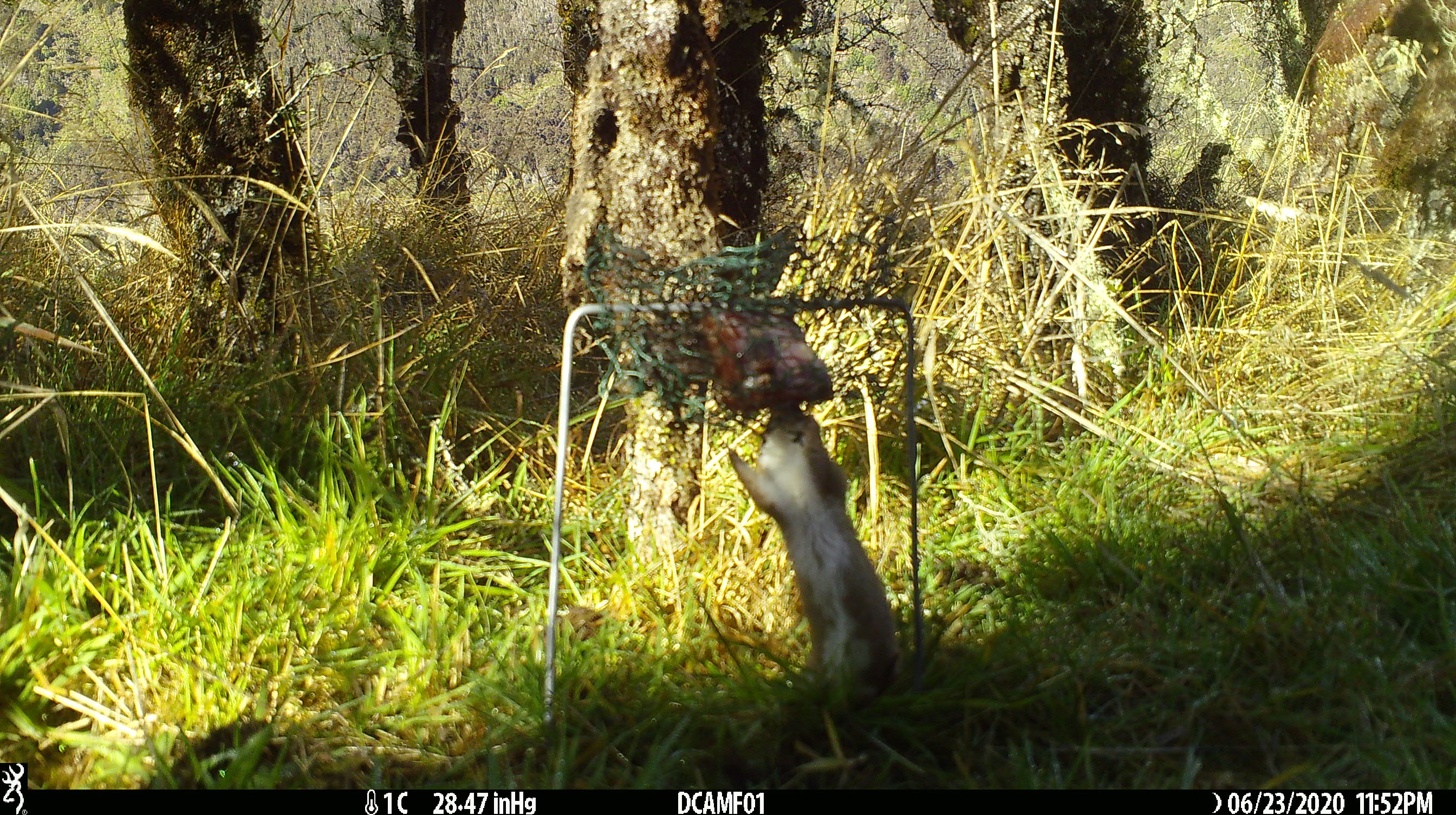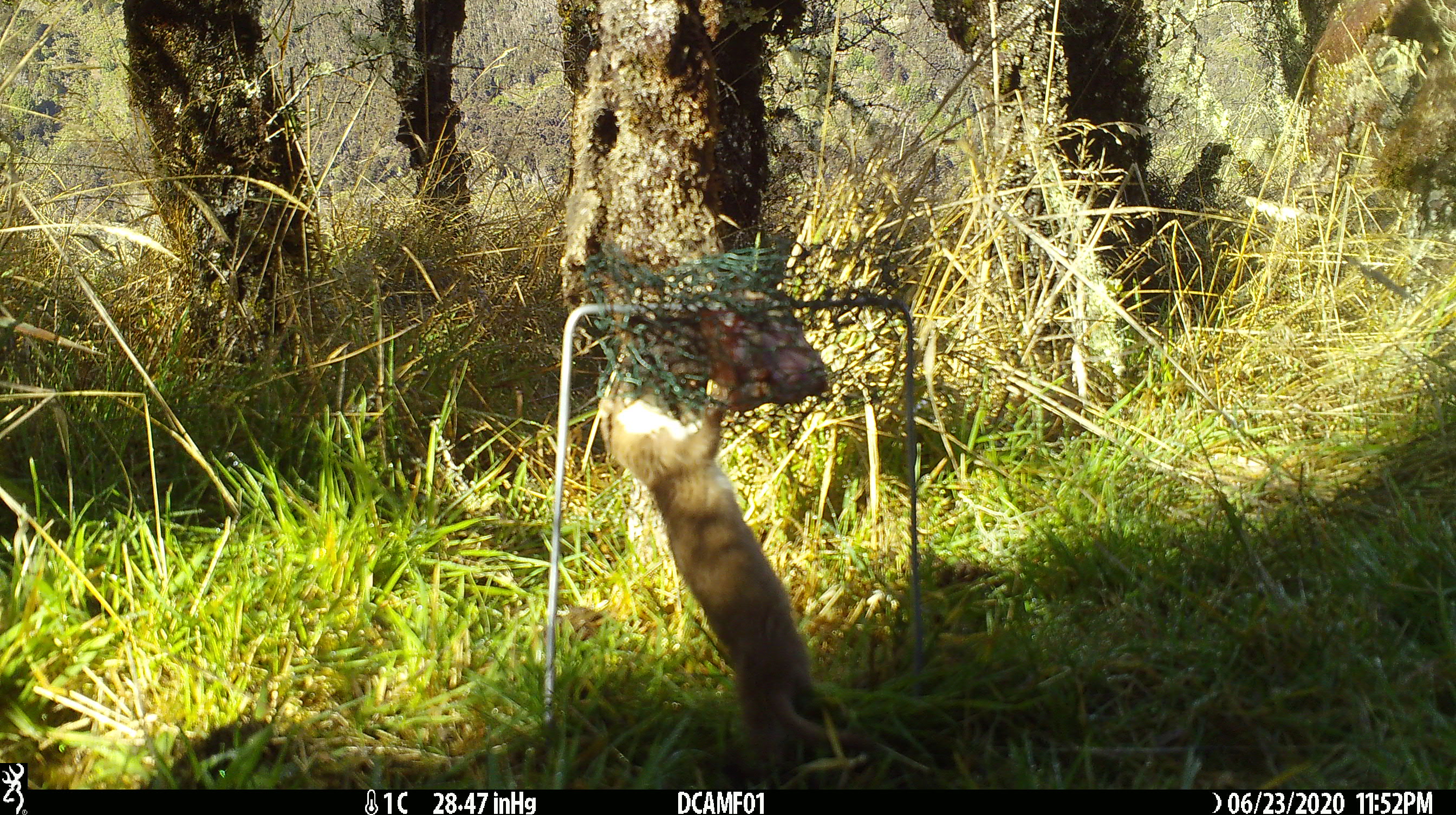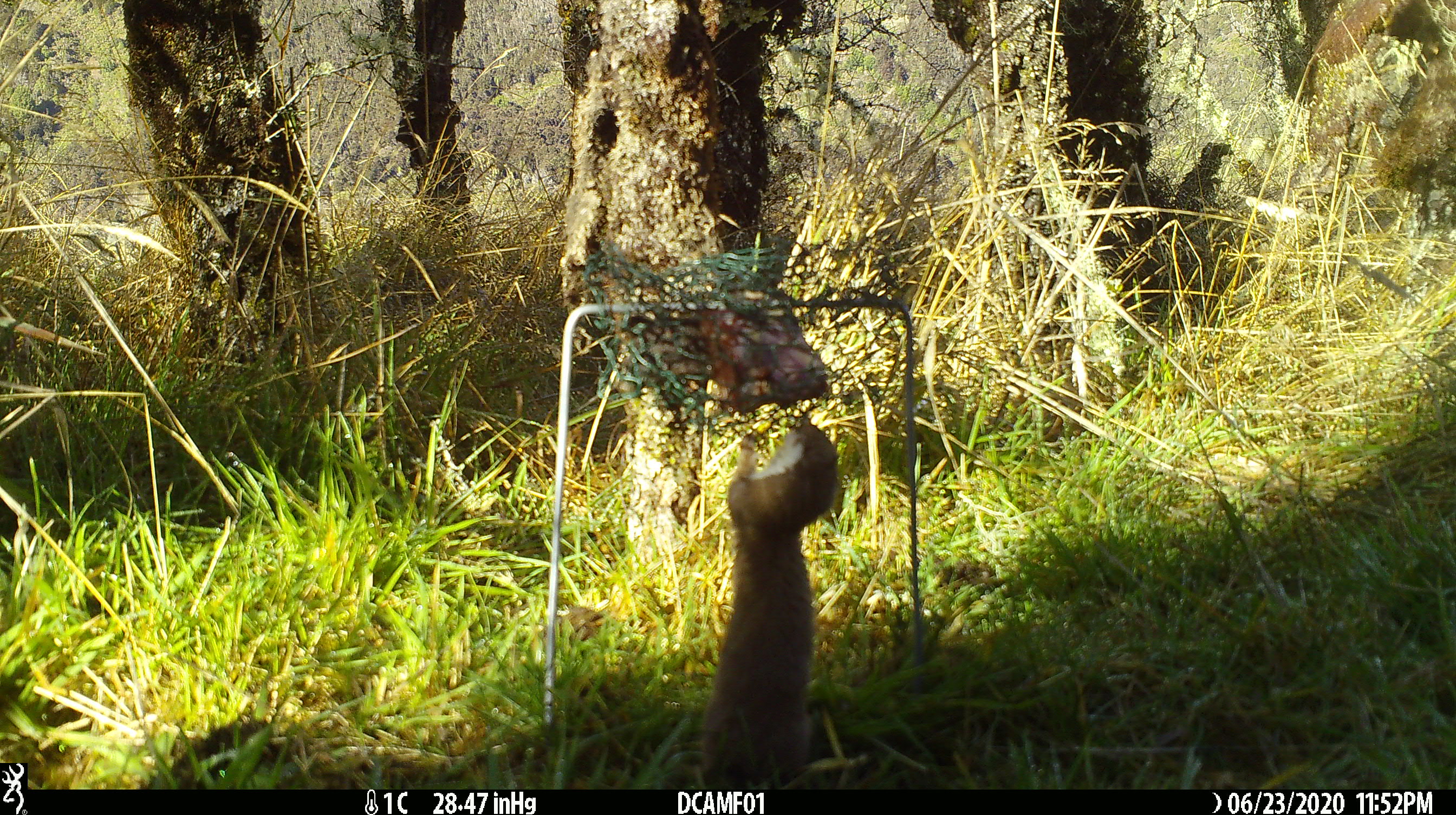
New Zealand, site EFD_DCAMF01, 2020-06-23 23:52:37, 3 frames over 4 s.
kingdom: Animalia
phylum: Chordata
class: Mammalia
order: Carnivora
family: Mustelidae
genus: Mustela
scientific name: Mustela nivalis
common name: least weasel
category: weasel